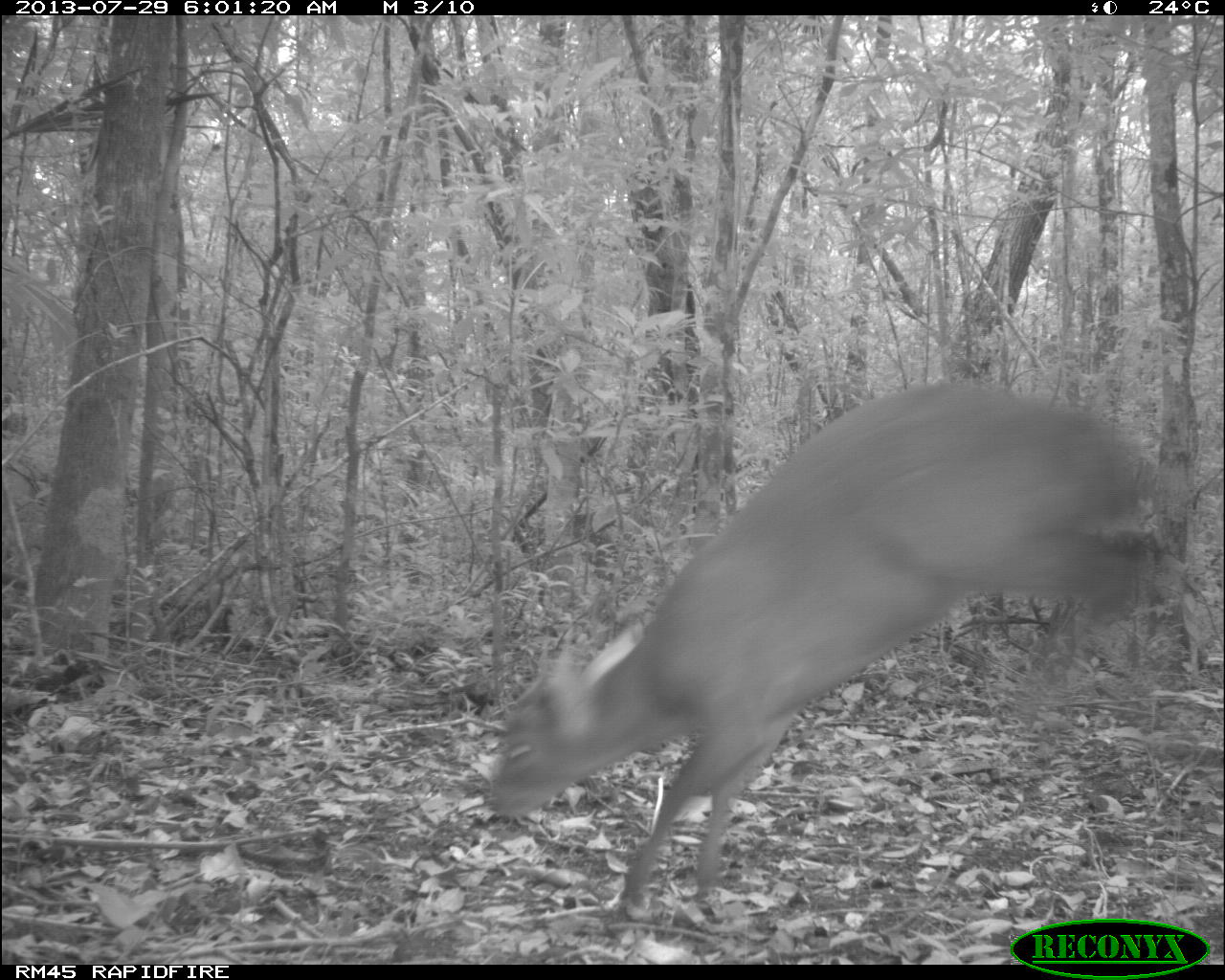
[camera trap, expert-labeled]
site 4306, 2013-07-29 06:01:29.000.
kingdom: Animalia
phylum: Chordata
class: Mammalia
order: Artiodactyla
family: Cervidae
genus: Mazama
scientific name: Mazama temama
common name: central american red brocket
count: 1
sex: male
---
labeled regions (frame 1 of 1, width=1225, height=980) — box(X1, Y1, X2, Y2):
mazama temama: box(480, 378, 1158, 918)